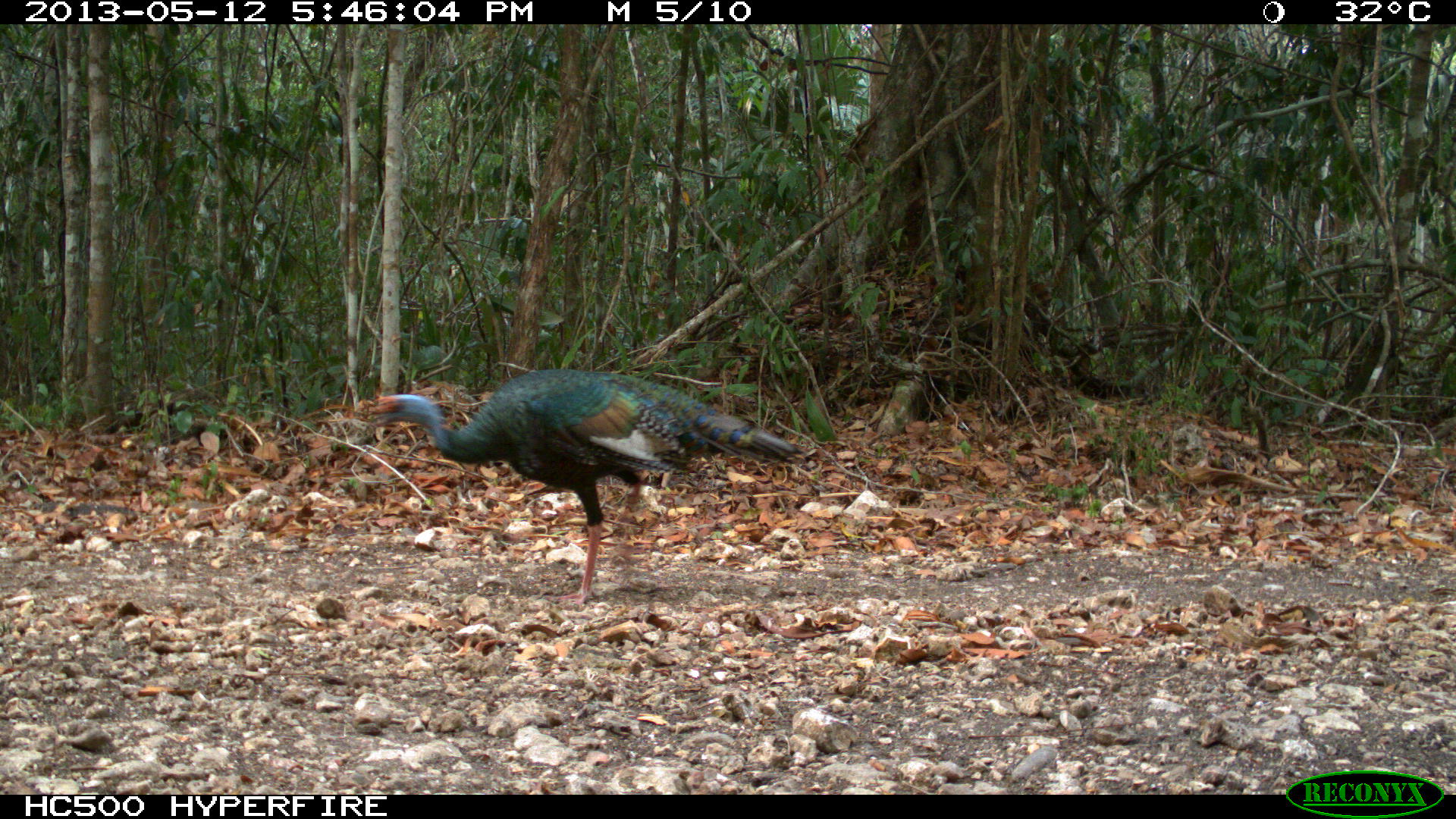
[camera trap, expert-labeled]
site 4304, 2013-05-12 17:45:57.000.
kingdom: Animalia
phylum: Chordata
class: Aves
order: Galliformes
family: Phasianidae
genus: Meleagris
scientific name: Meleagris ocellata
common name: ocellated turkey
Meleagris ocellata (ocellated turkey), count 3.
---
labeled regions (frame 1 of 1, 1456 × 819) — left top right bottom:
meleagris ocellata: 364 366 799 609